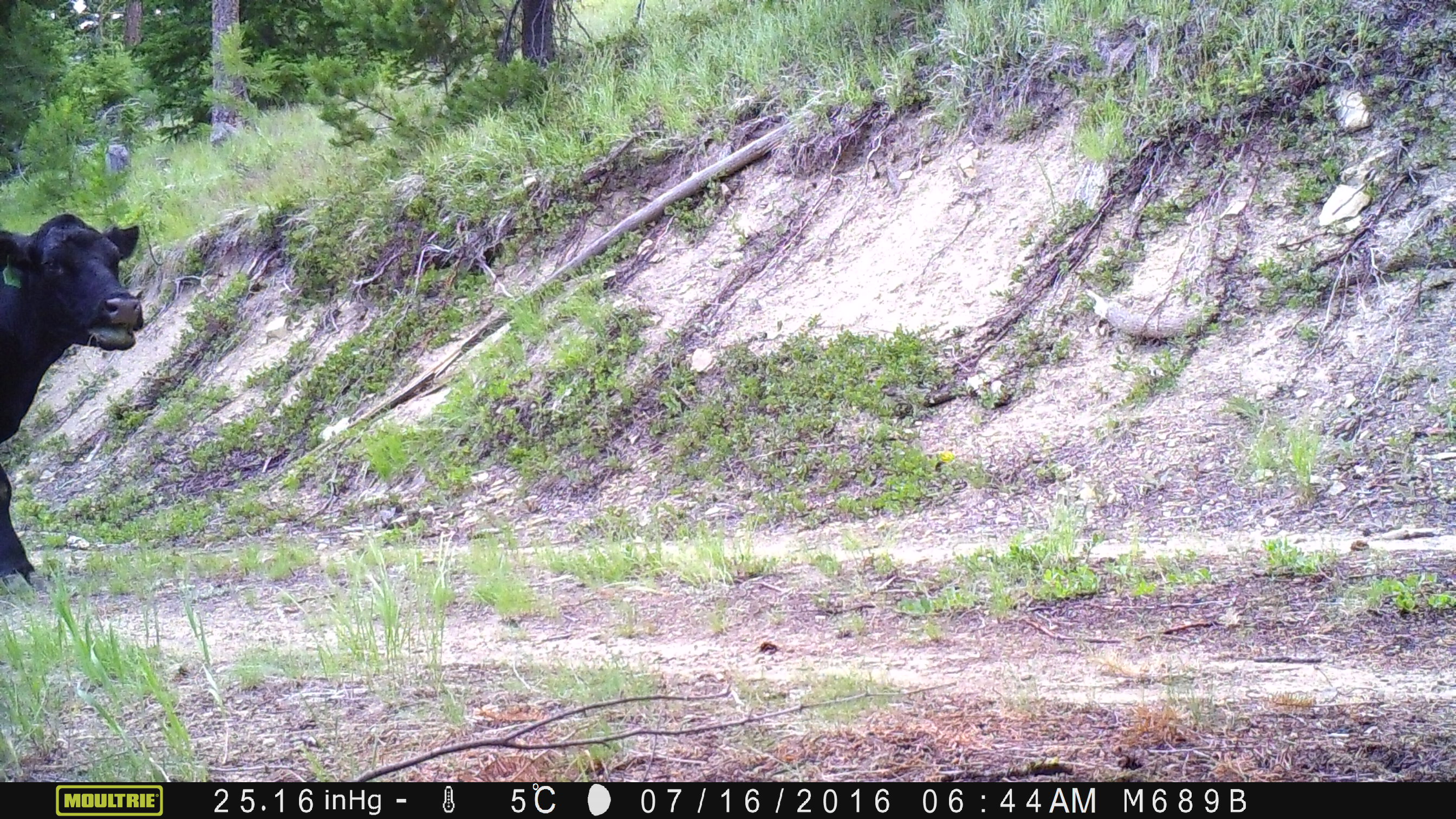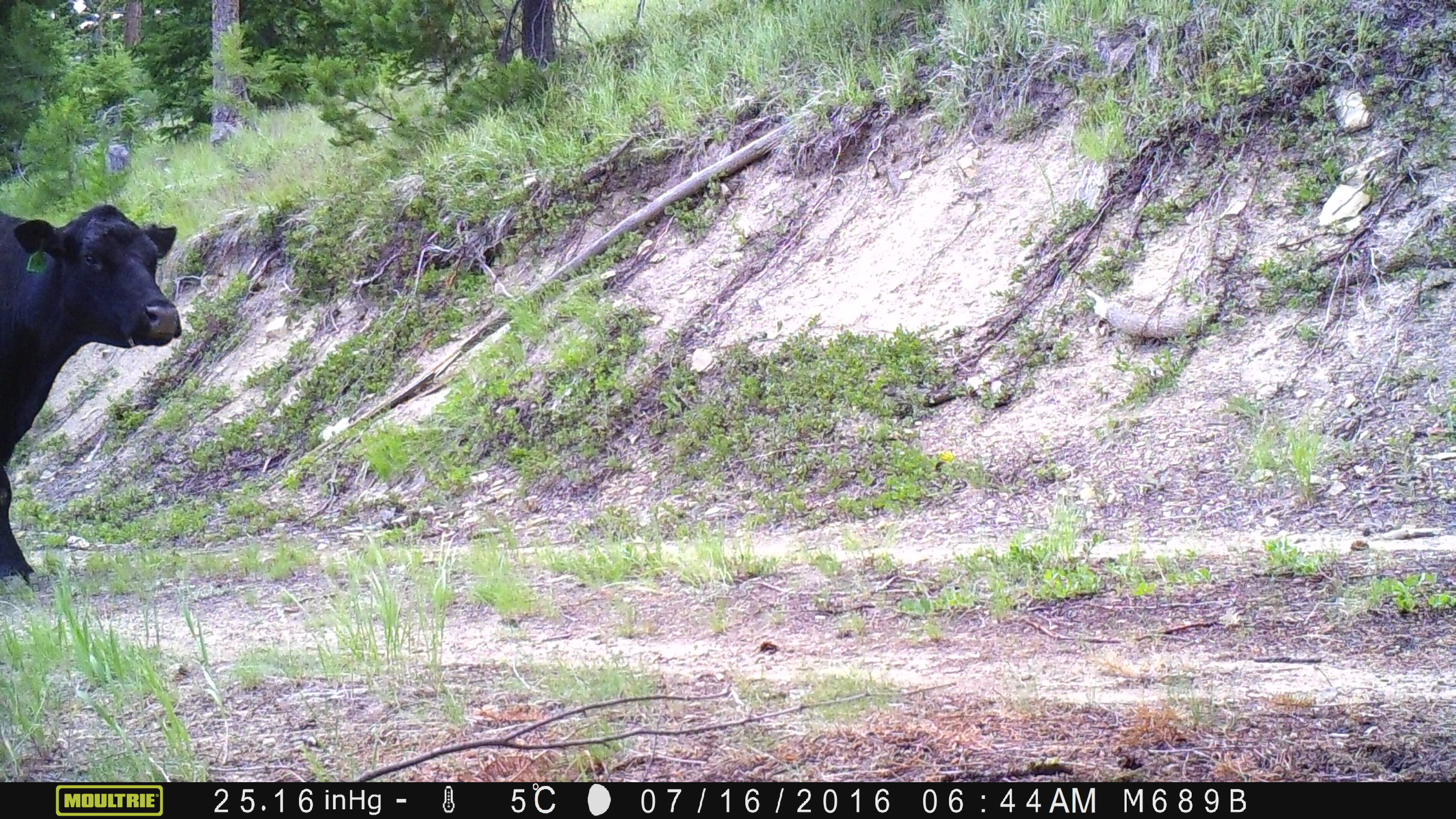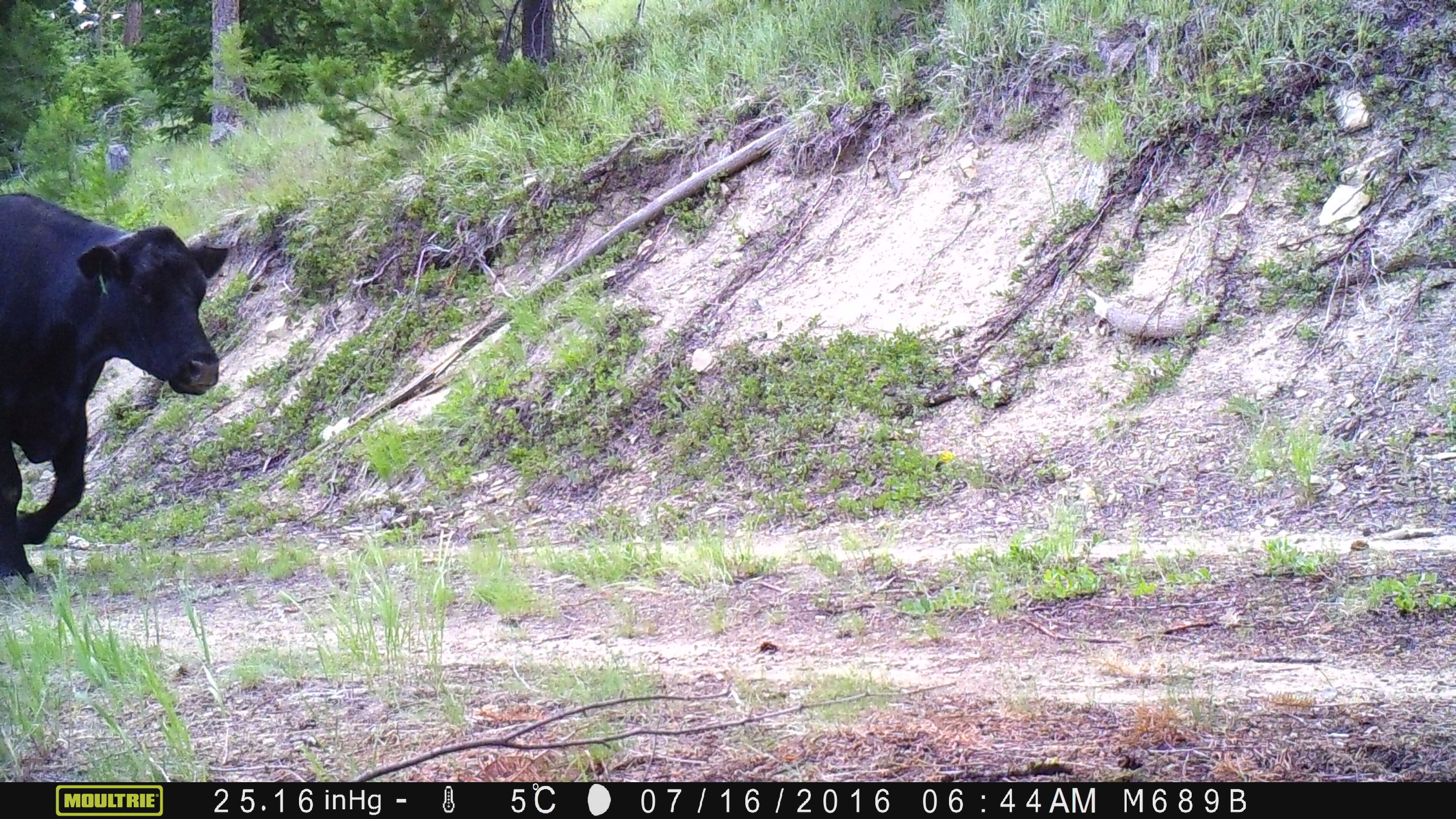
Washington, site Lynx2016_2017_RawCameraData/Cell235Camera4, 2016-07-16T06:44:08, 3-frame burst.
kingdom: Animalia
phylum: Chordata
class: Mammalia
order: Artiodactyla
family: Bovidae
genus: Bos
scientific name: Bos taurus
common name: domestic cattle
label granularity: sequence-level